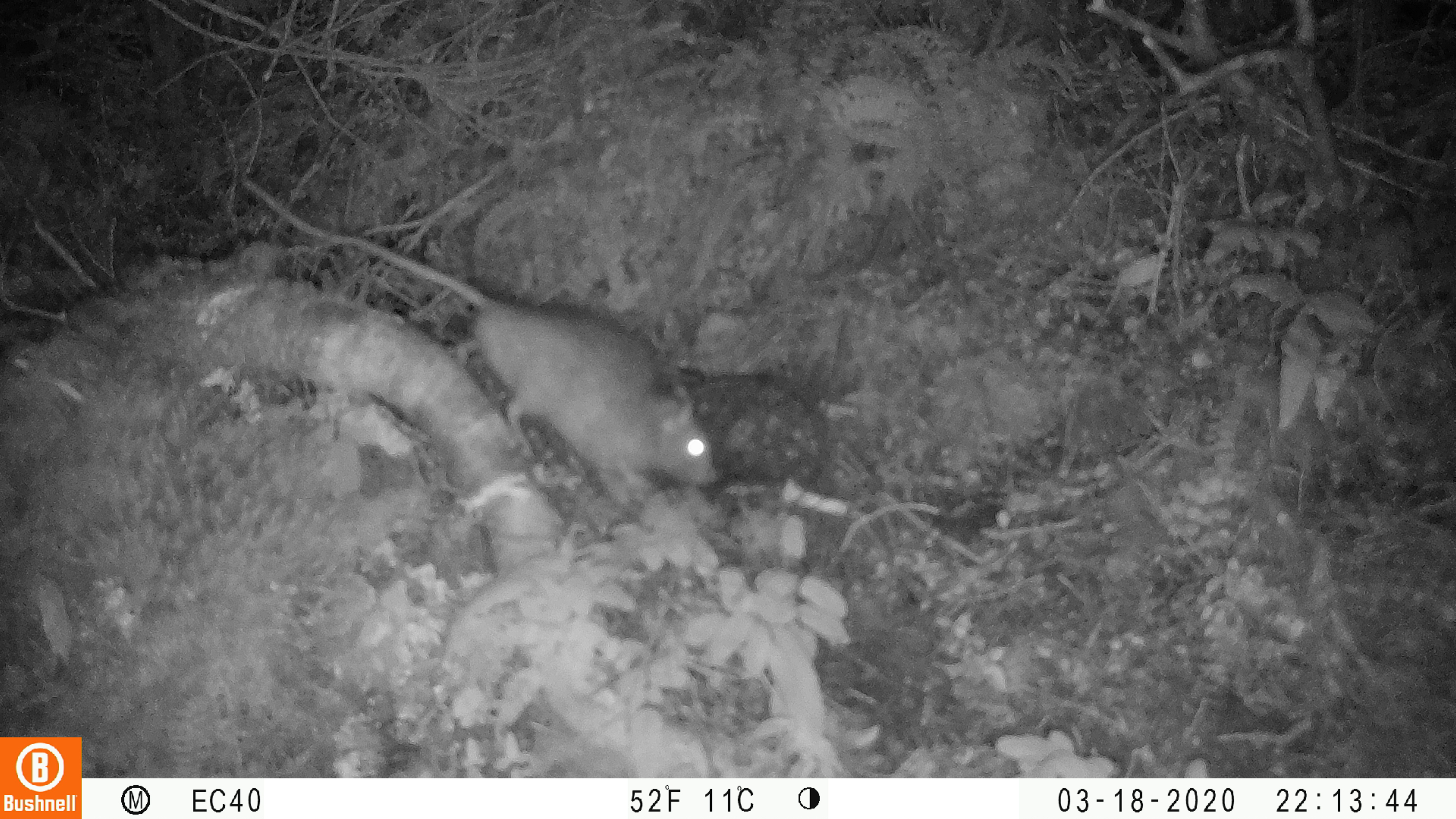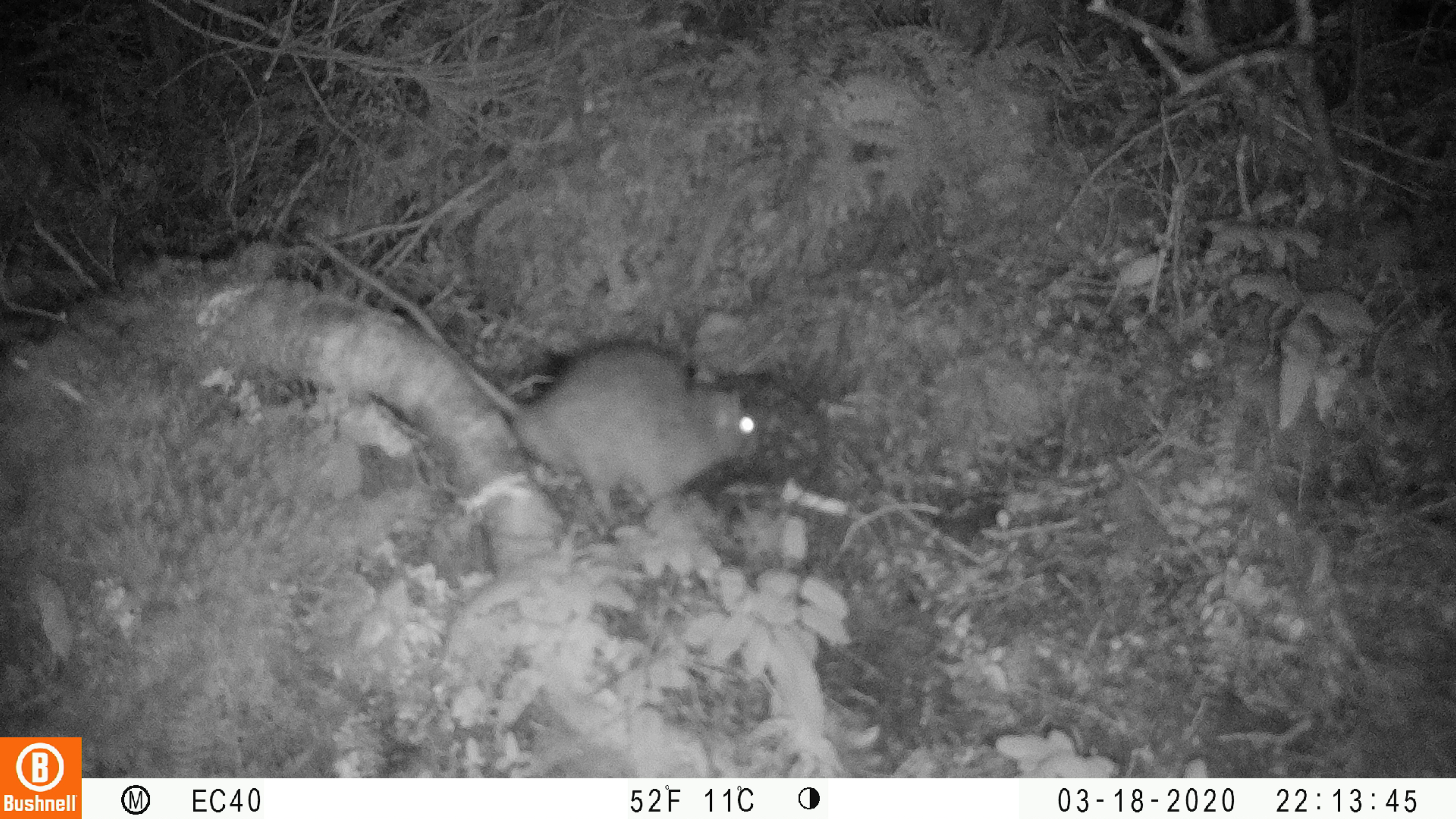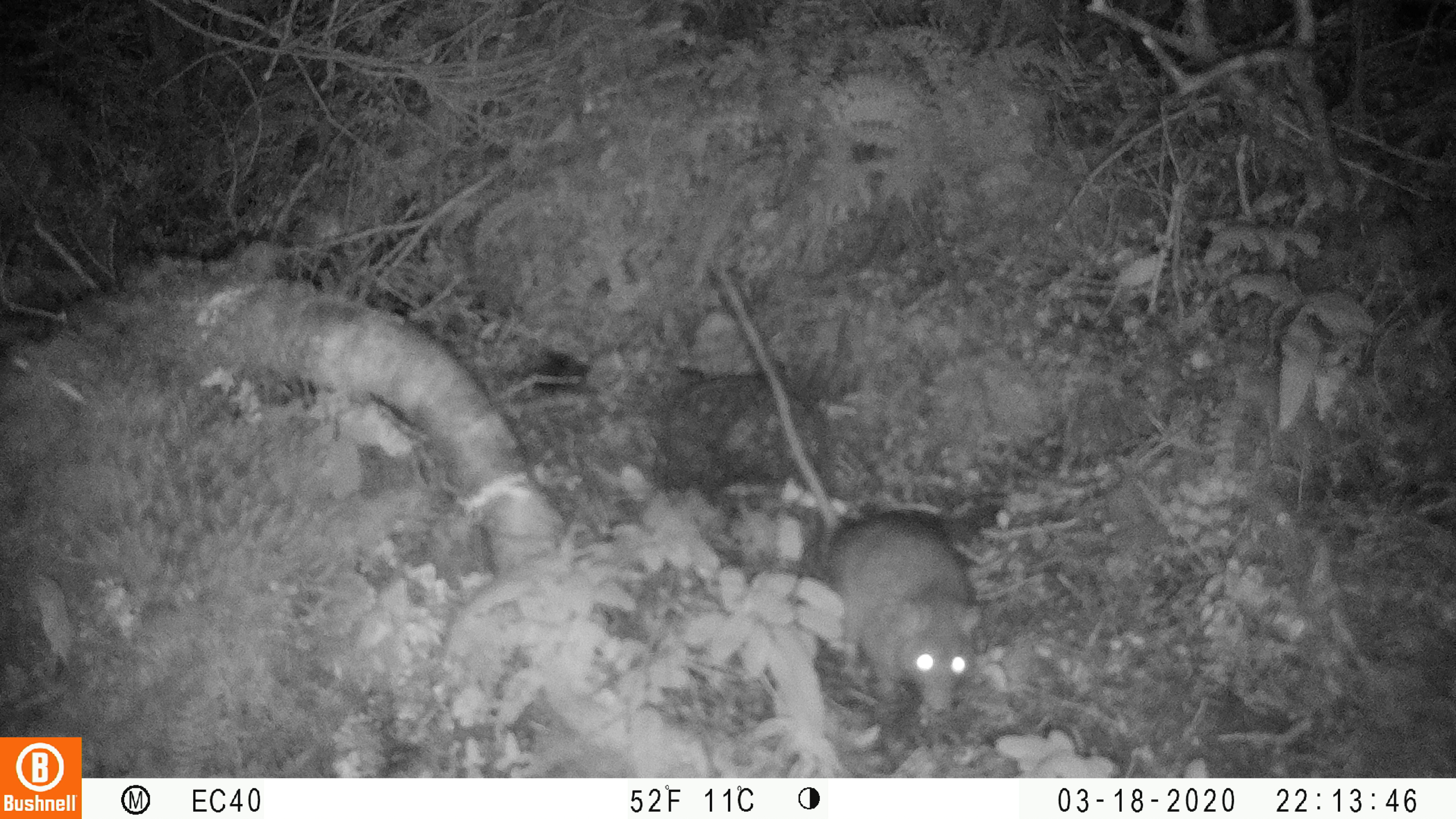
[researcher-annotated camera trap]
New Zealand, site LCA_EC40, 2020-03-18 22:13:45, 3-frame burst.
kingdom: Animalia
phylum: Chordata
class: Mammalia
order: Rodentia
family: Muridae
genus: Rattus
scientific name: Rattus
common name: rat